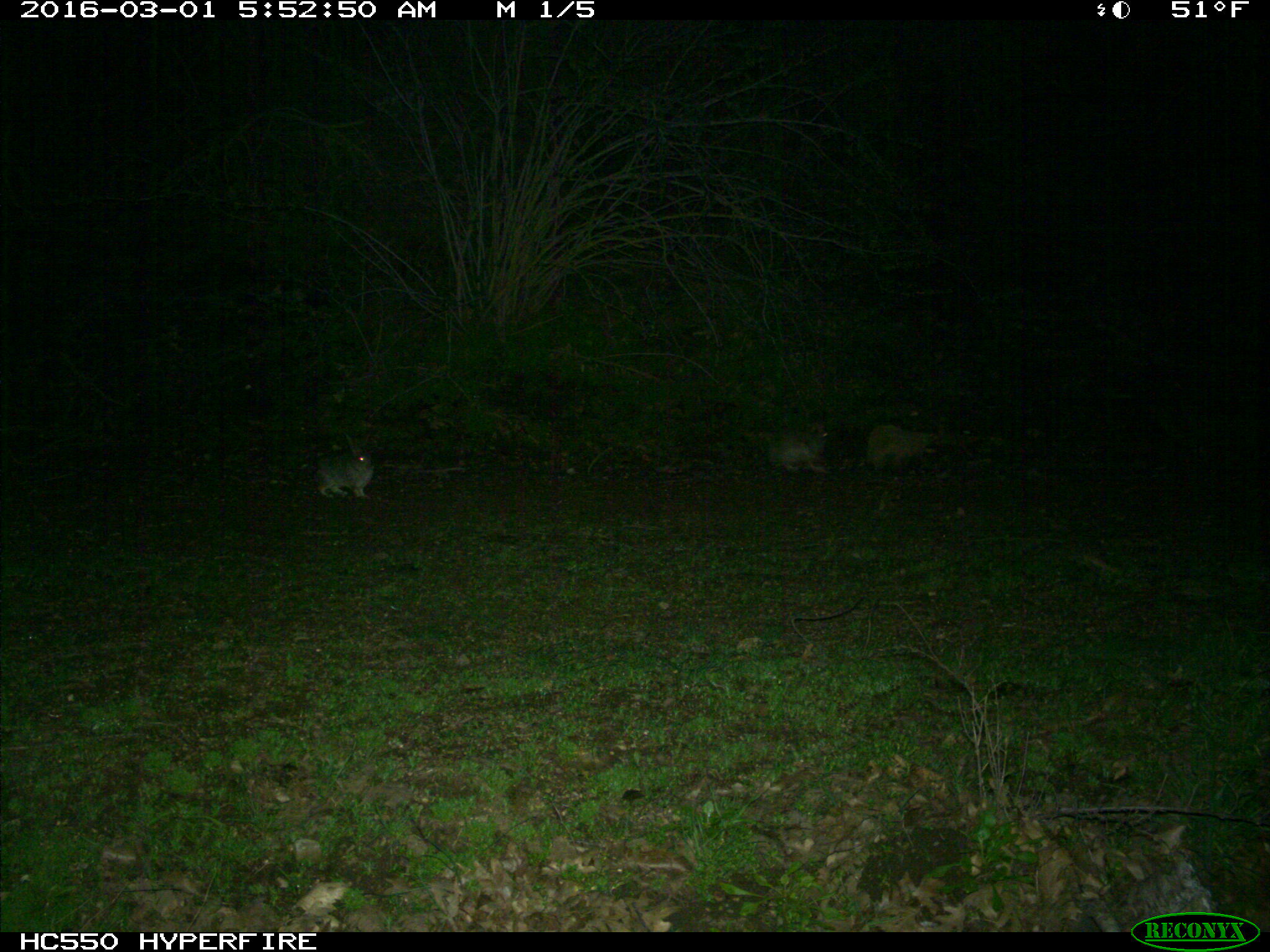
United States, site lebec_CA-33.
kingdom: Animalia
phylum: Chordata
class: Mammalia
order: Lagomorpha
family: Leporidae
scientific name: Leporidae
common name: rabbits and hares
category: unidentified rabbit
Unidentified rabbit (rabbits and hares) (Leporidae).